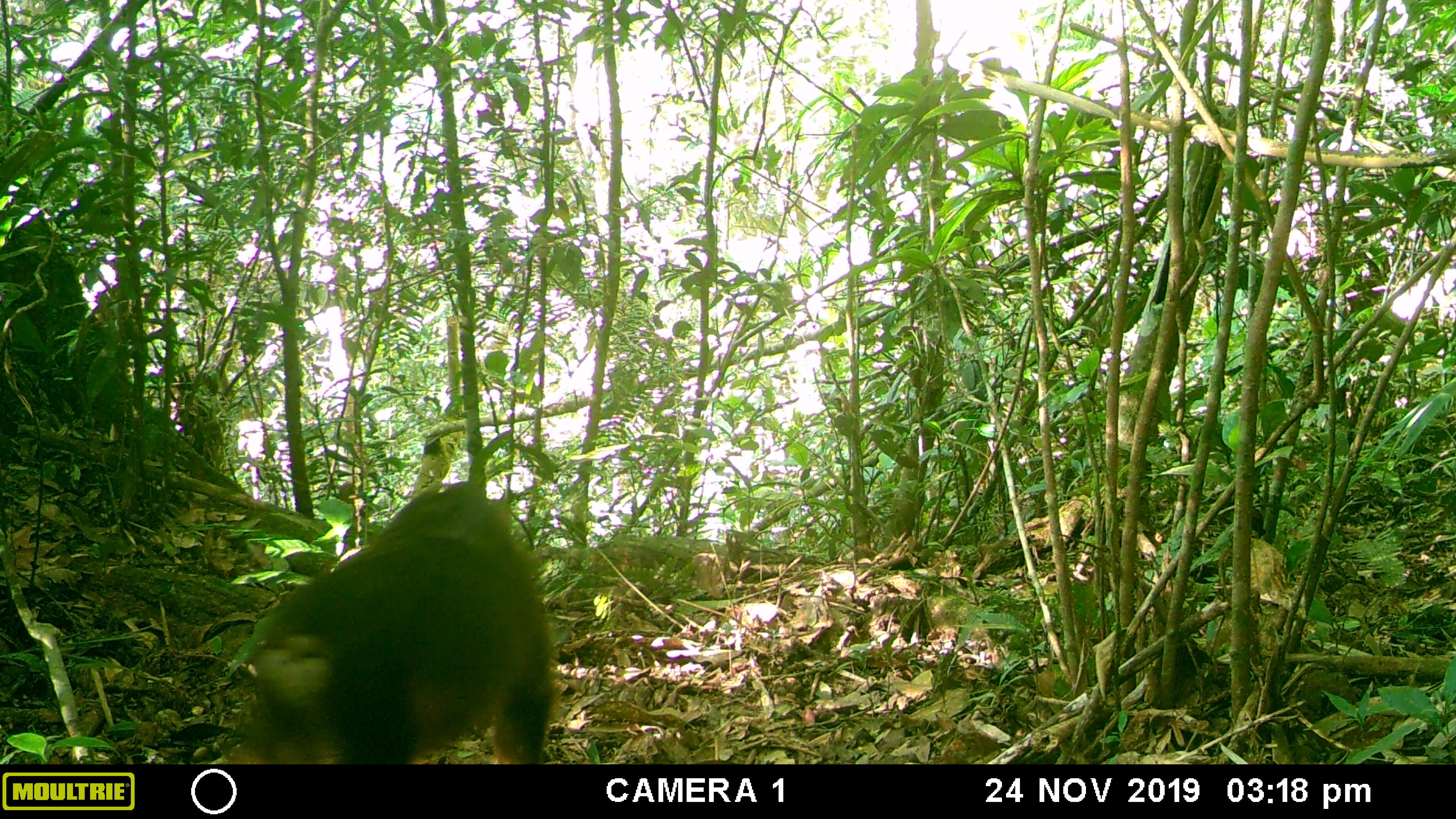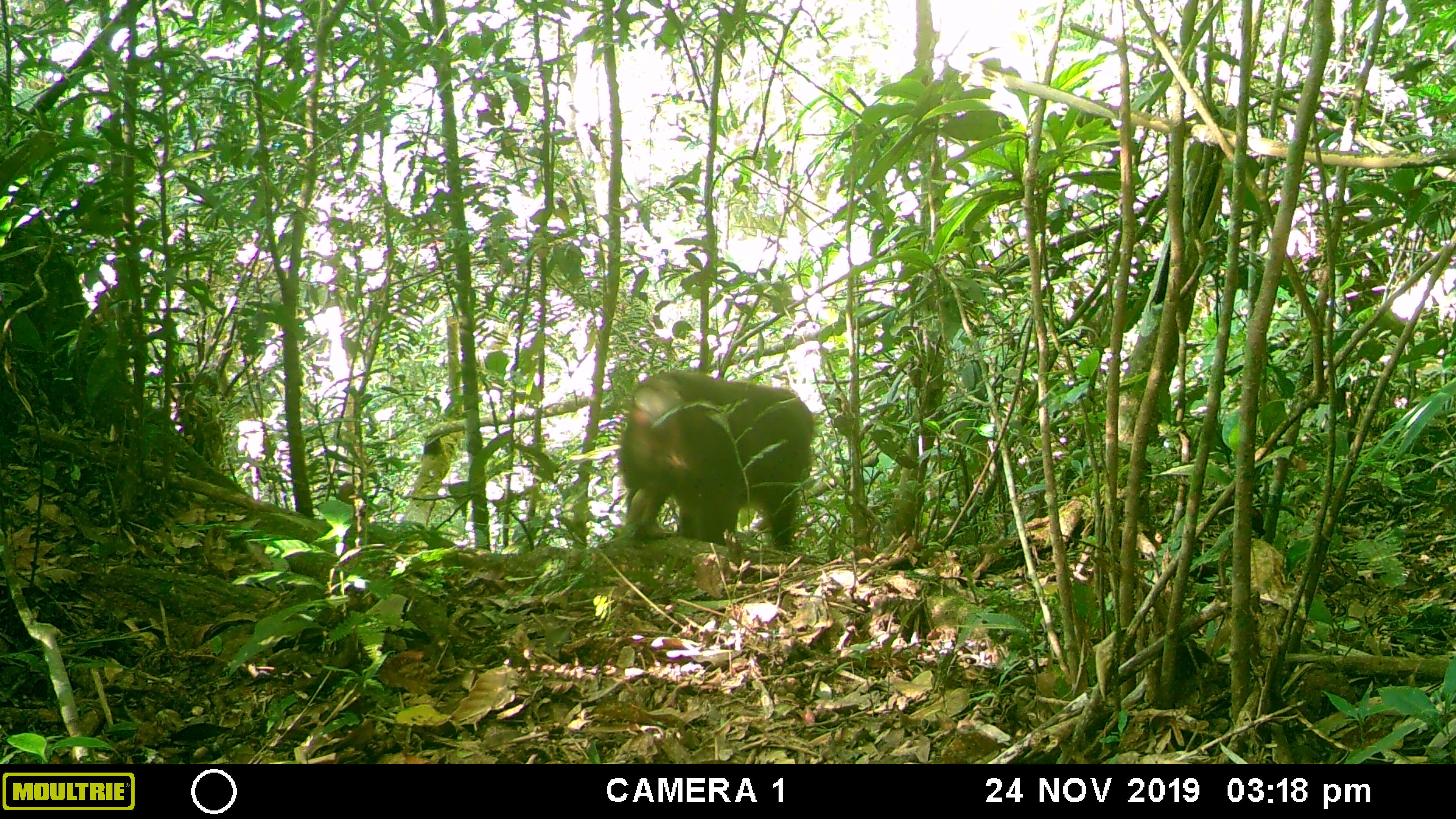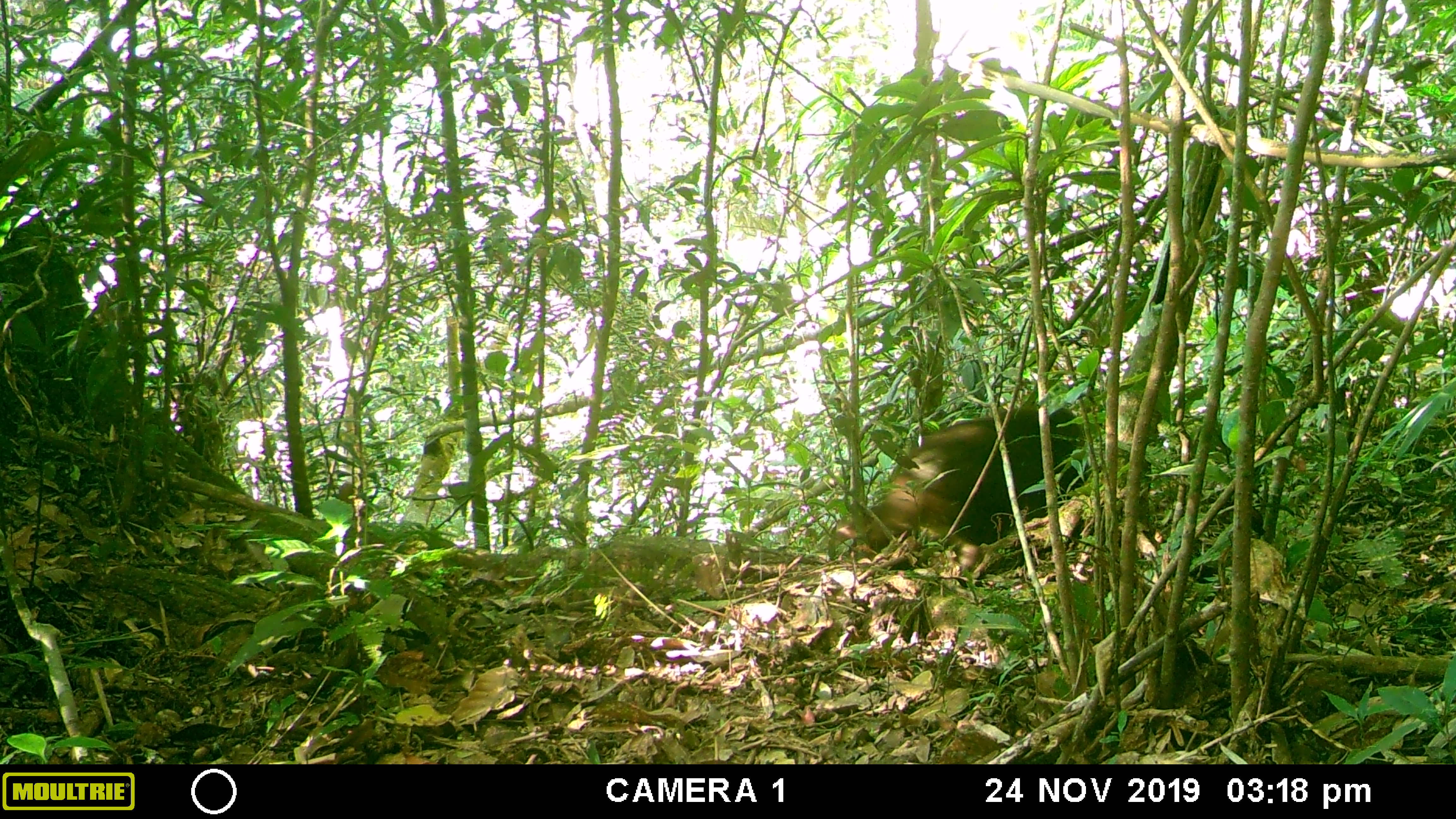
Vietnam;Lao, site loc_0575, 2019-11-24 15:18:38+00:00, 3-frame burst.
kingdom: Animalia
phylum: Chordata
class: Mammalia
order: Primates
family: Cercopithecidae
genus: Macaca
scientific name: Macaca arctoides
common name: stump-tailed macaque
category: stump tailed macaque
Stump tailed macaque (stump-tailed macaque) (Macaca arctoides). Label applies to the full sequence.